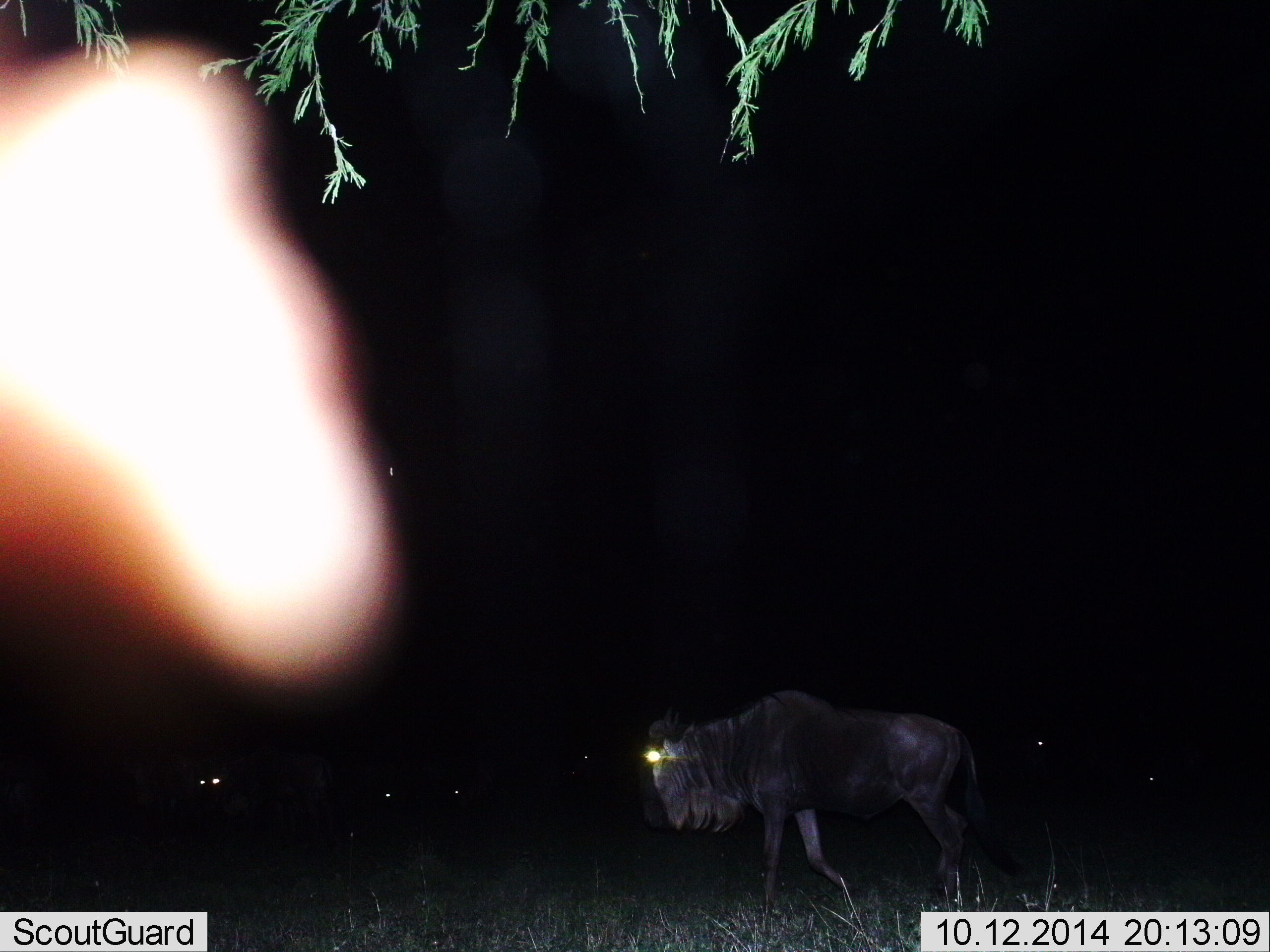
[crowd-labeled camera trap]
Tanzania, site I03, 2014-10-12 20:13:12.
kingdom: Animalia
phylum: Chordata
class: Mammalia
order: Artiodactyla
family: Bovidae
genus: Connochaetes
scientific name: Connochaetes taurinus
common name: blue wildebeest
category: wildebeest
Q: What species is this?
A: Wildebeest (blue wildebeest) (Connochaetes taurinus).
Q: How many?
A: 2.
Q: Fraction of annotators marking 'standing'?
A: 30%.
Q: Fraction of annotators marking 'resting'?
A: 0%.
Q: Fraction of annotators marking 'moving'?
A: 80%.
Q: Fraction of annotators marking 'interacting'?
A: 0%.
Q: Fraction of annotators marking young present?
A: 0%.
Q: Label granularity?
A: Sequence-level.